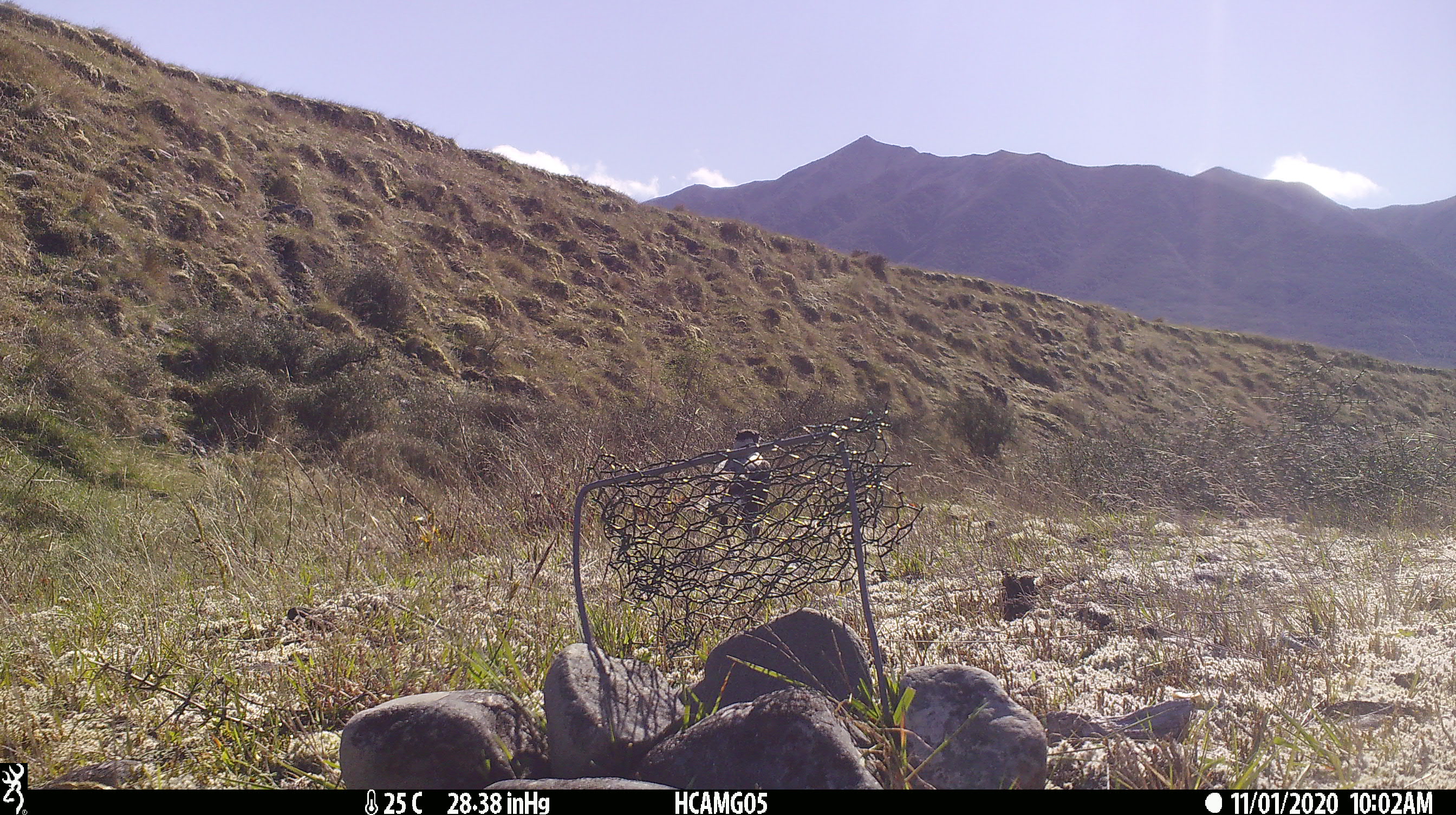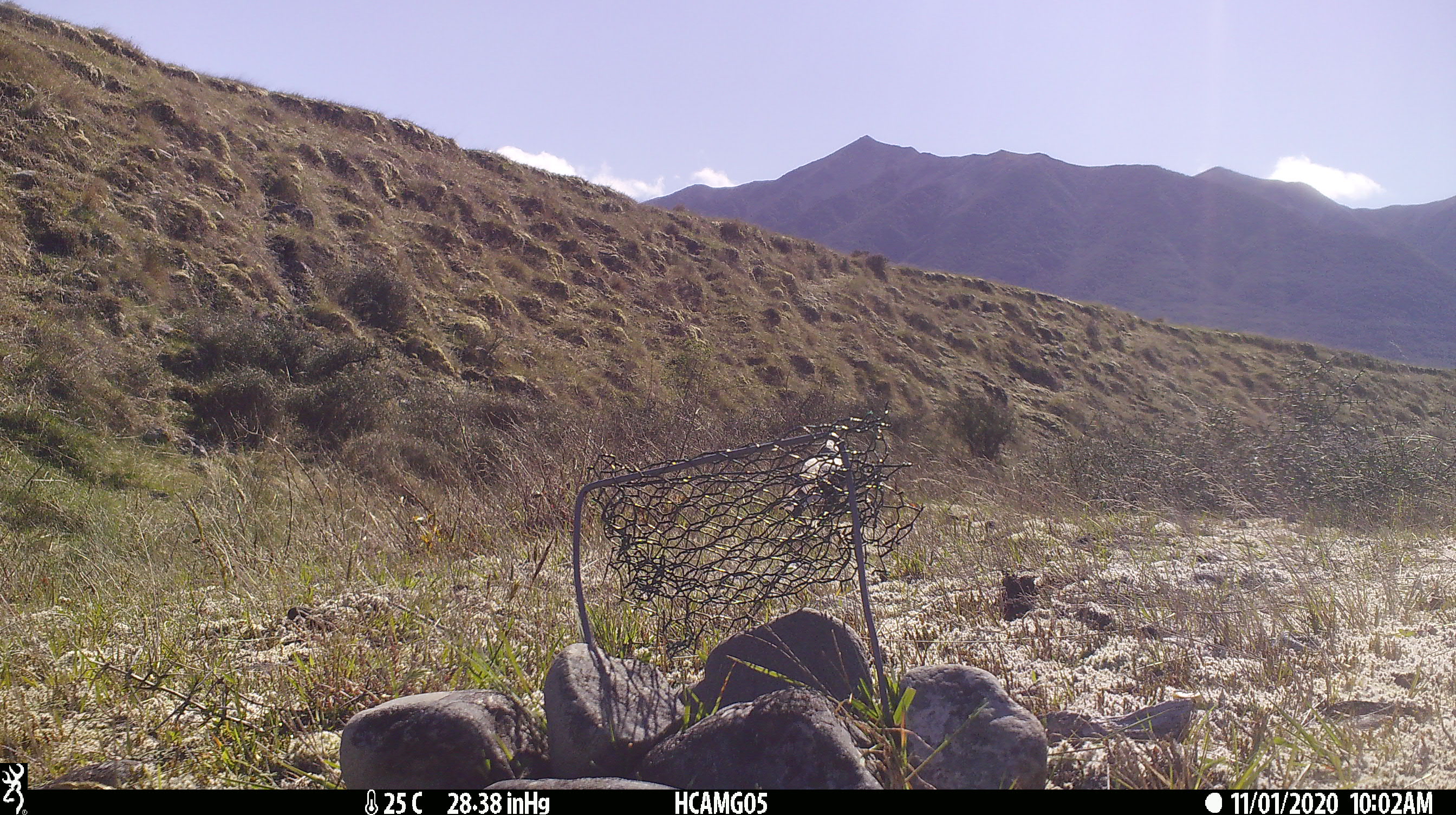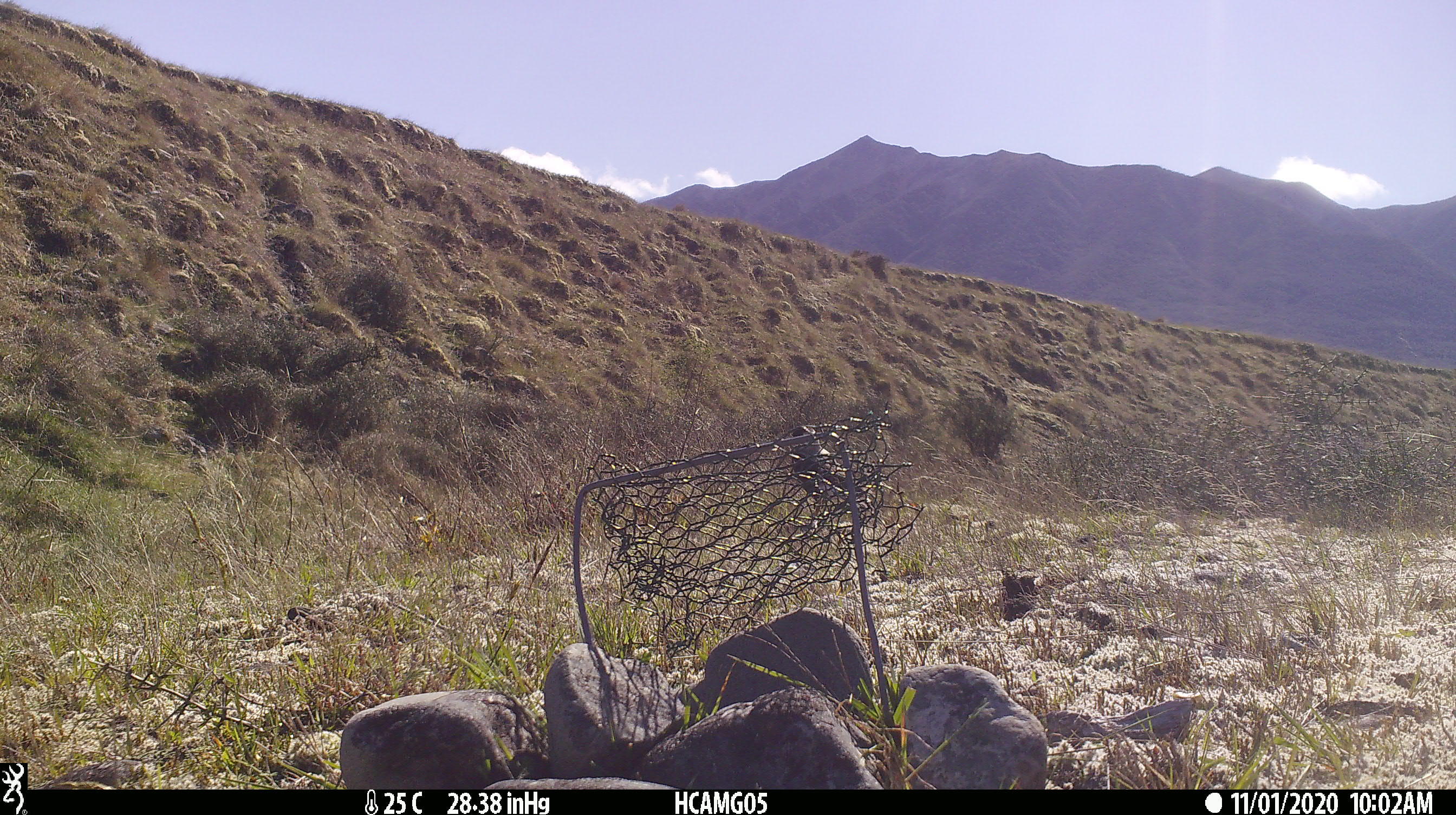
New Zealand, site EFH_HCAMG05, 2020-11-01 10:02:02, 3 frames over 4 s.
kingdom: Animalia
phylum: Chordata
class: Aves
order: Passeriformes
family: Artamidae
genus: Gymnorhina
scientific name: Gymnorhina tibicen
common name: australian magpie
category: magpie